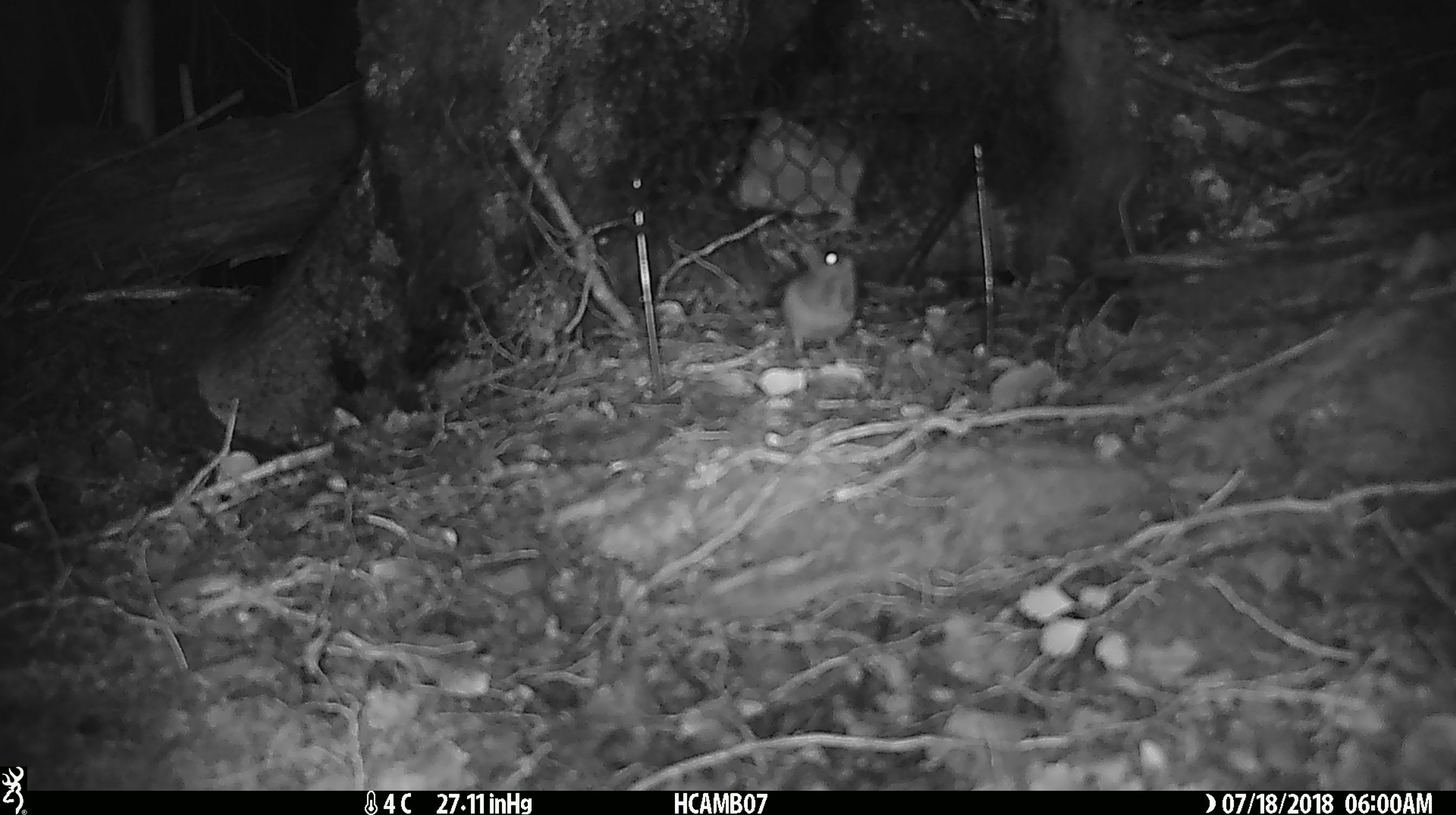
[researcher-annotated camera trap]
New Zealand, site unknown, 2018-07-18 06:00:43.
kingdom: Animalia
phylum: Chordata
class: Mammalia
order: Rodentia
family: Muridae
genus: Mus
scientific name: Mus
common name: mouse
Mouse (Mus).